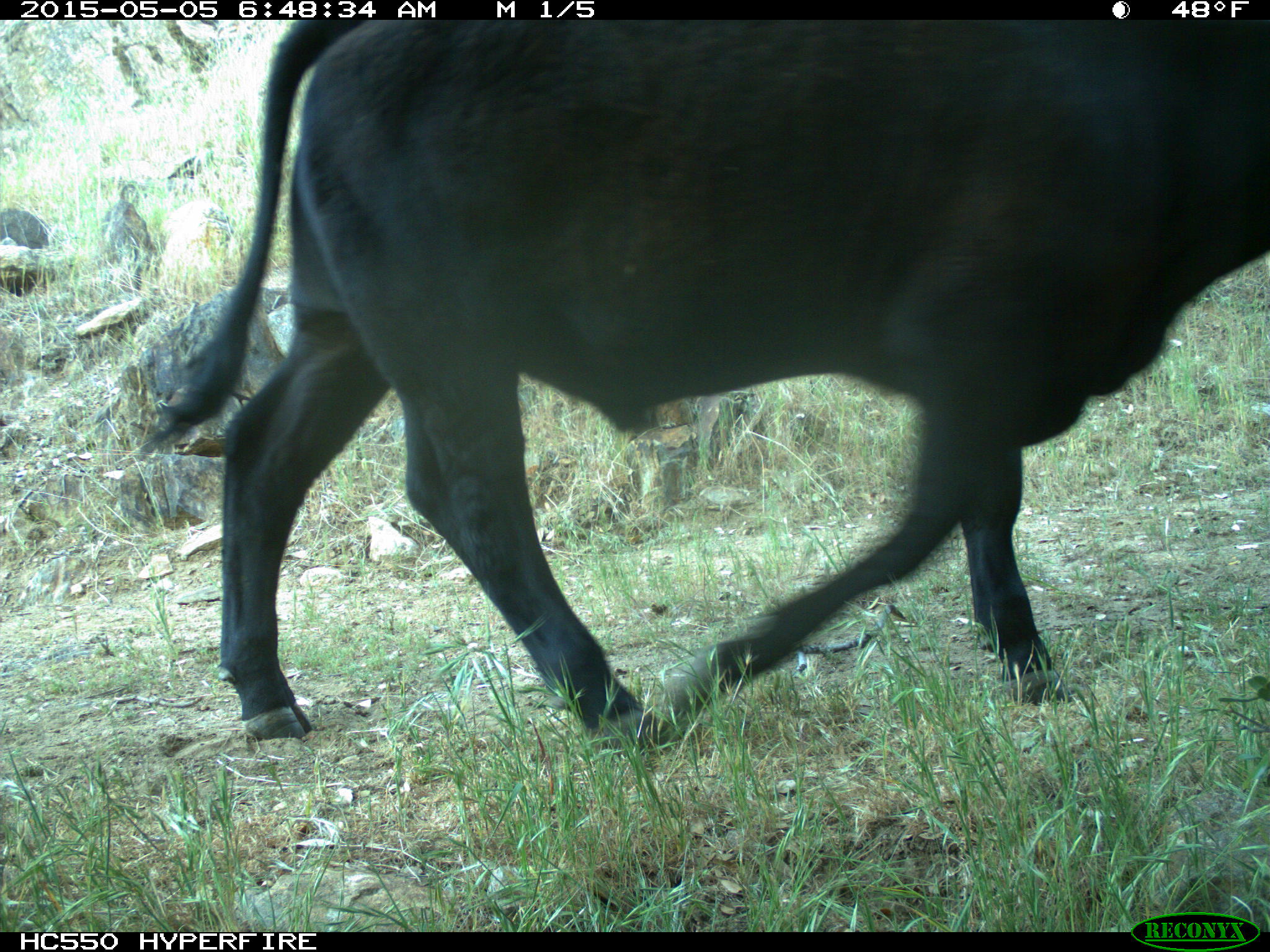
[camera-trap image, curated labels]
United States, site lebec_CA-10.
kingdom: Animalia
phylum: Chordata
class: Mammalia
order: Artiodactyla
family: Bovidae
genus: Bos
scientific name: Bos taurus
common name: domestic cow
Bos taurus (domestic cow).